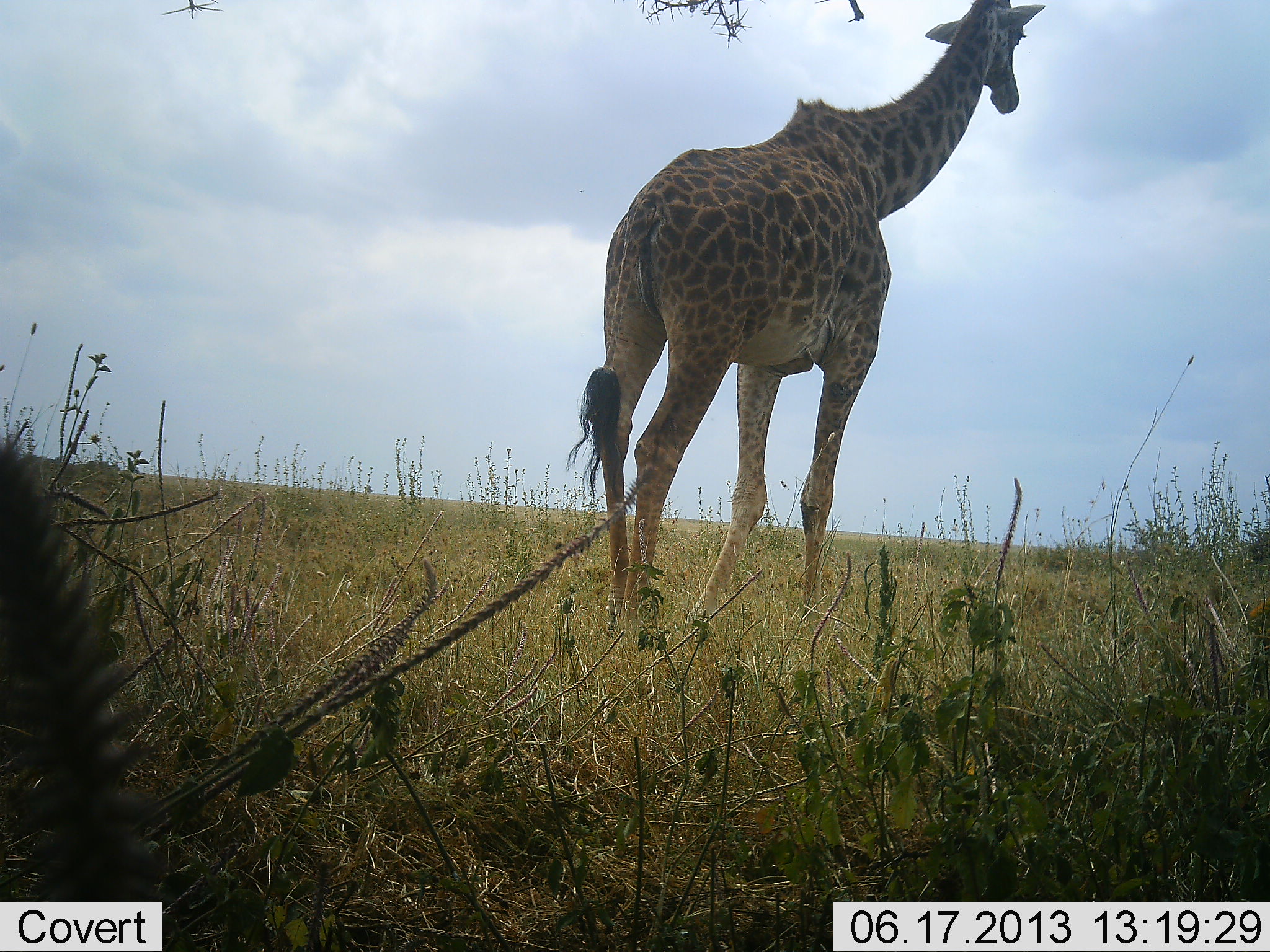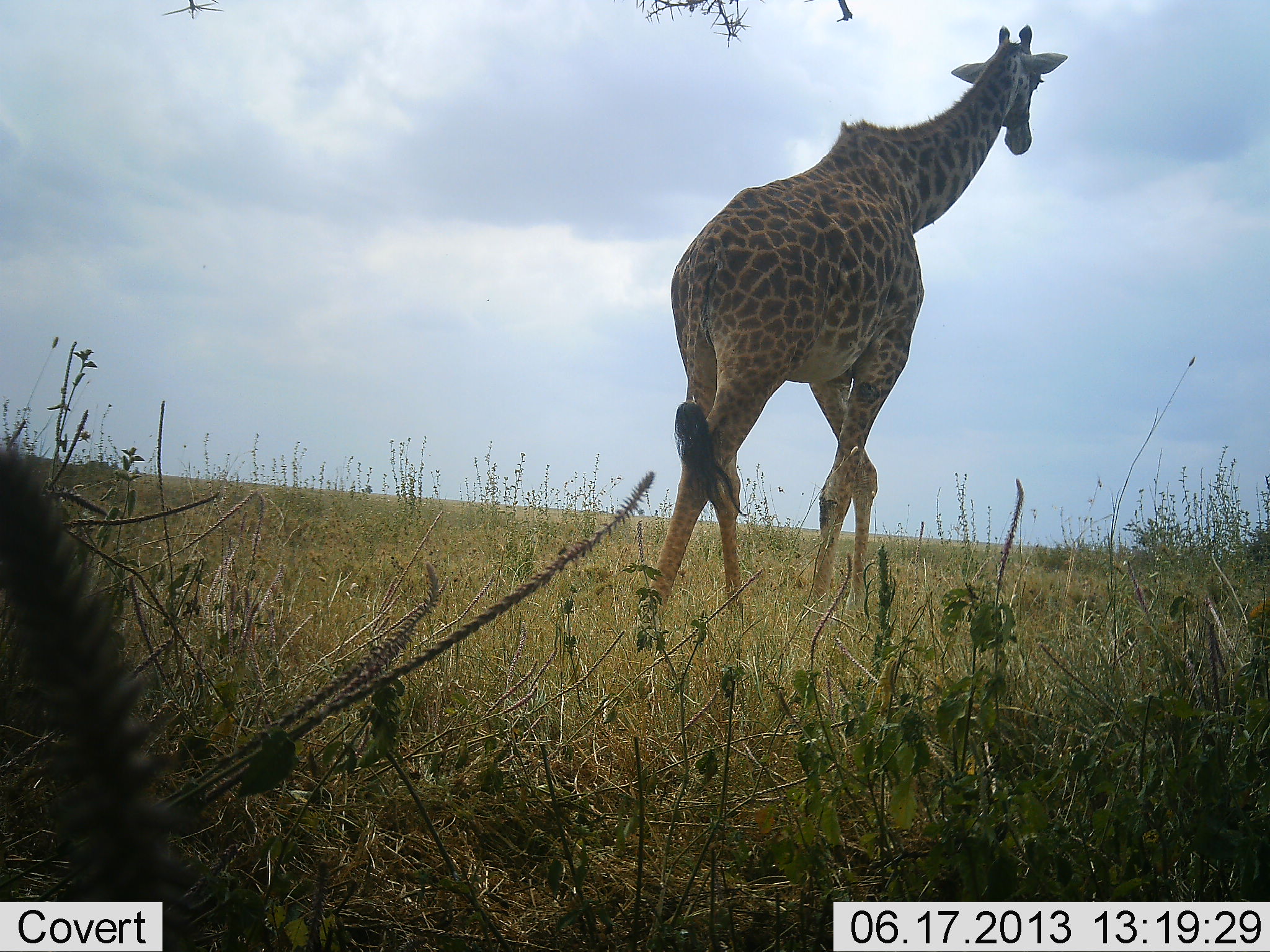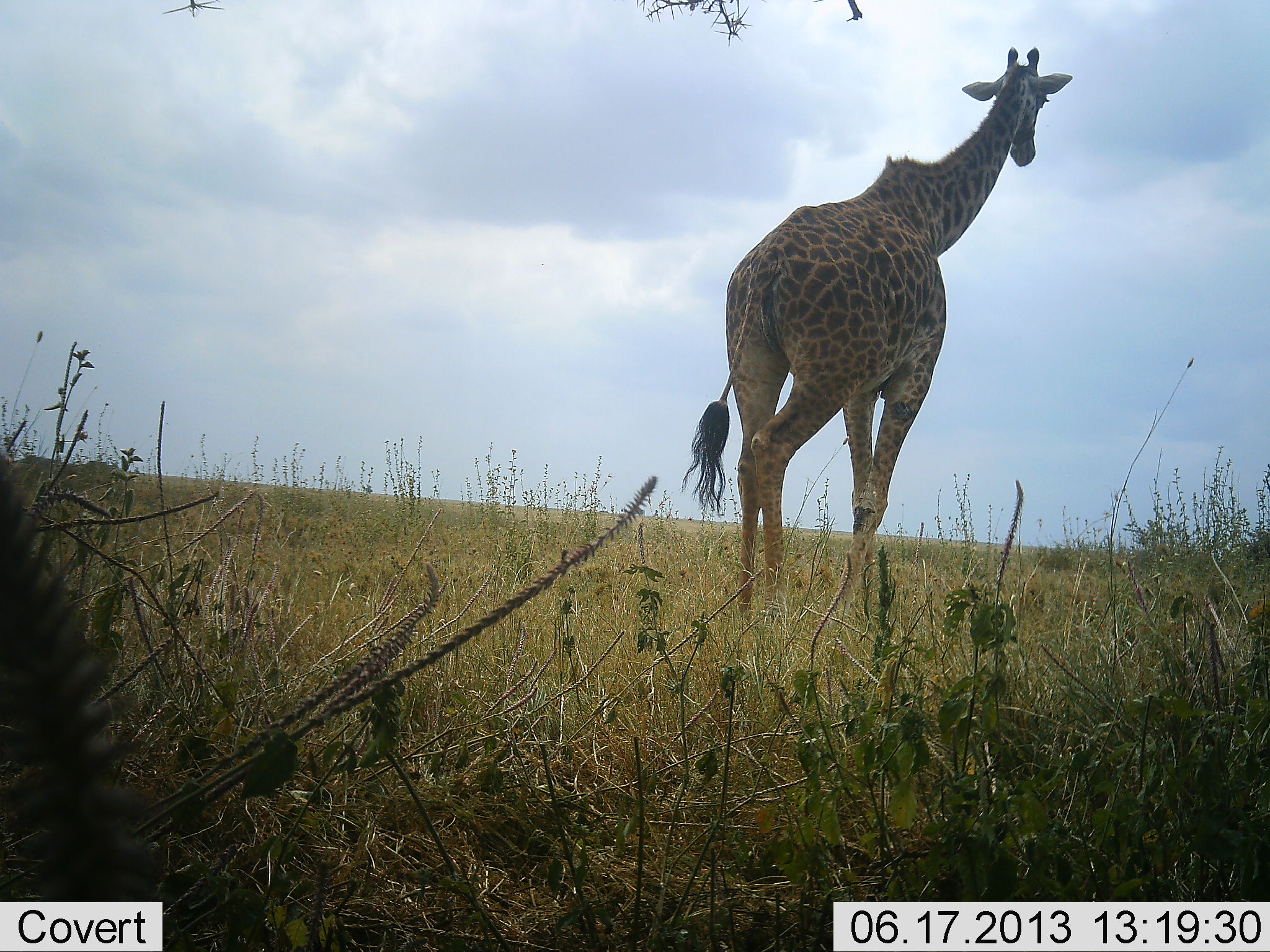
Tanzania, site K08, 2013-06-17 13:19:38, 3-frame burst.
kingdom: Animalia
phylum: Chordata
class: Mammalia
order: Artiodactyla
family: Giraffidae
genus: Giraffa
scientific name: Giraffa camelopardalis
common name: giraffe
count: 1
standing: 3%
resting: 0%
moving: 97%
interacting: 0%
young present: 0%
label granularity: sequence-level